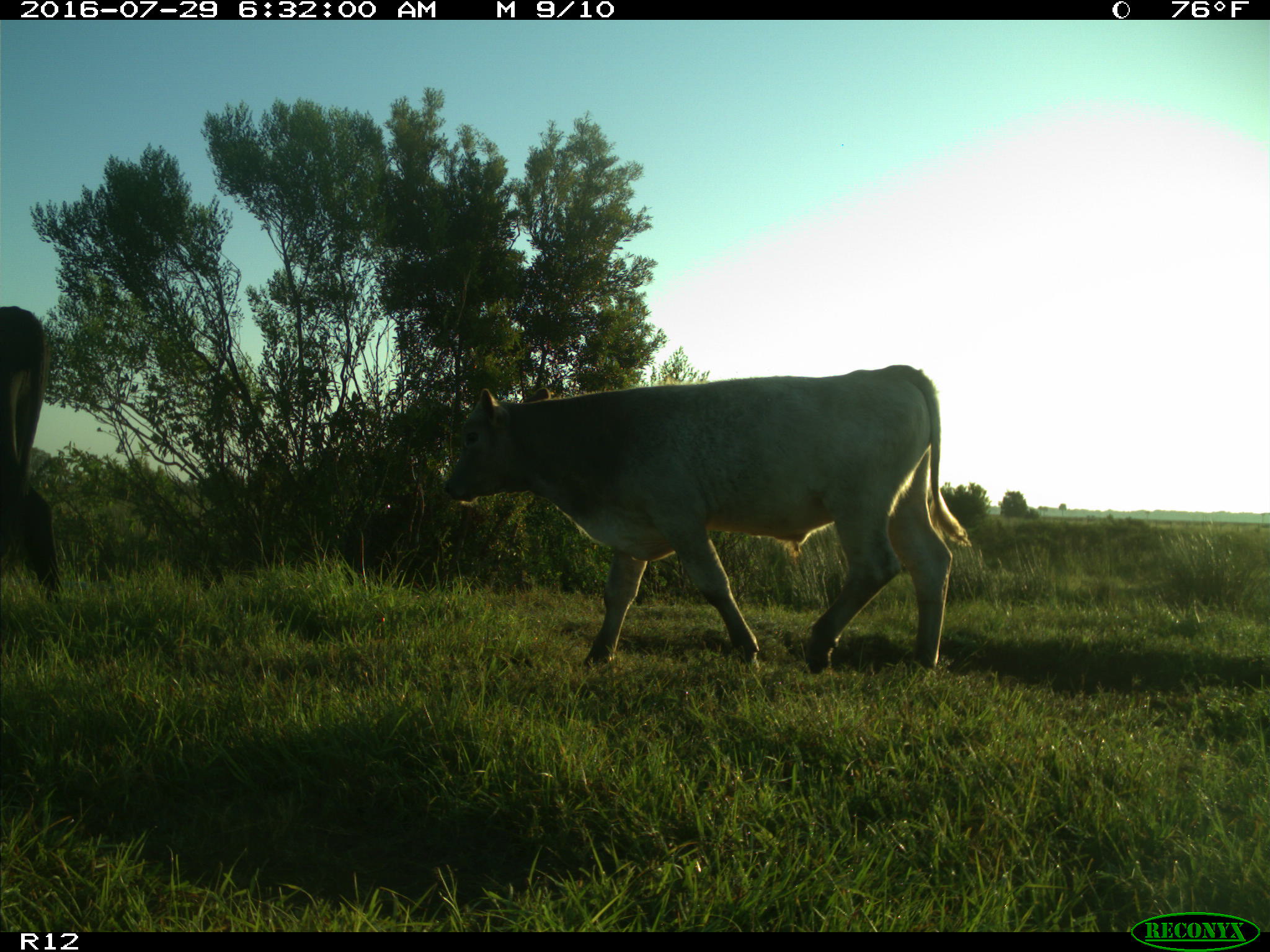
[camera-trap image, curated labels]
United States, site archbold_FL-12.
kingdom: Animalia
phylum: Chordata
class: Mammalia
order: Artiodactyla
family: Bovidae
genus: Bos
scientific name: Bos taurus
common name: domestic cow